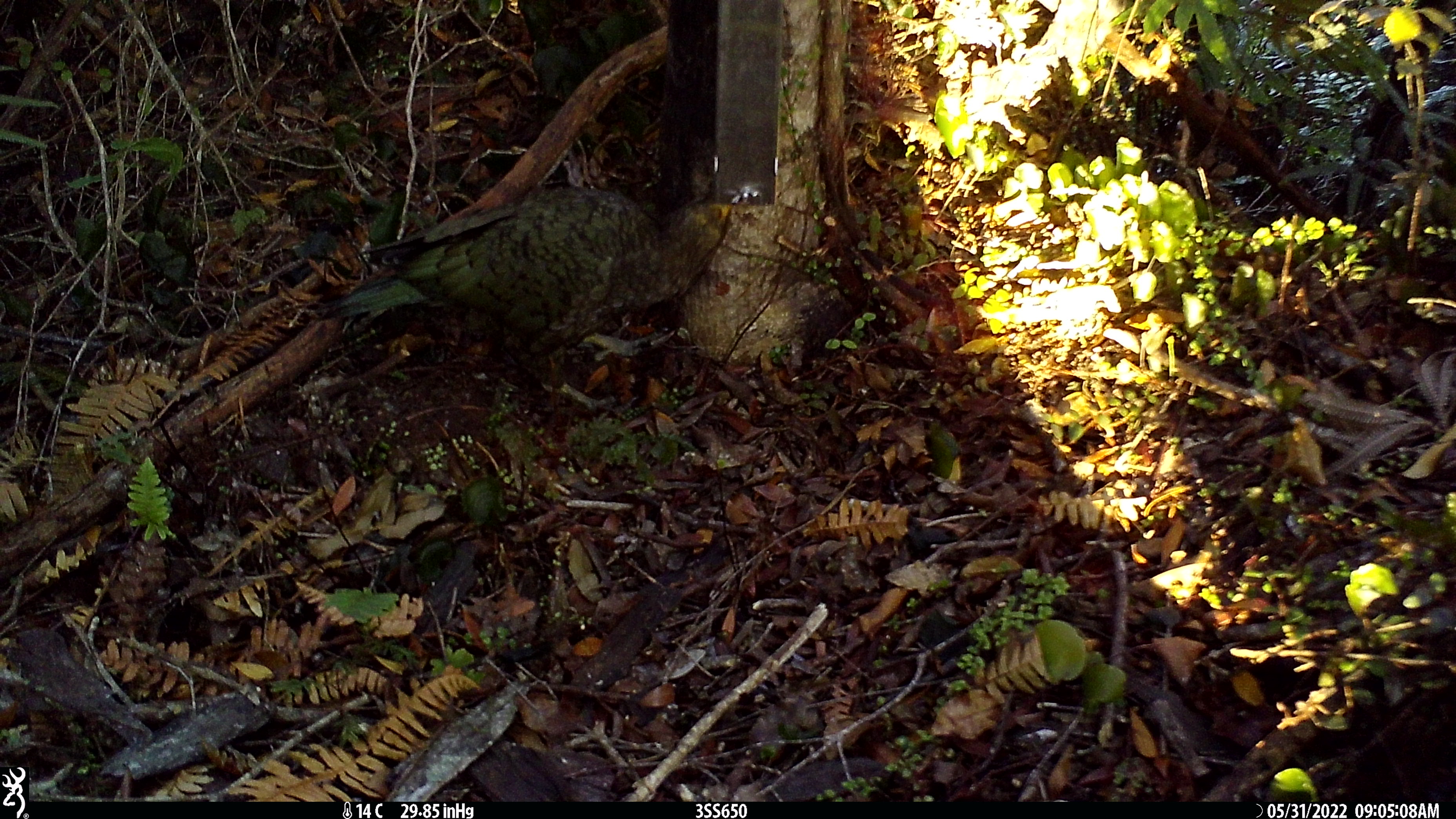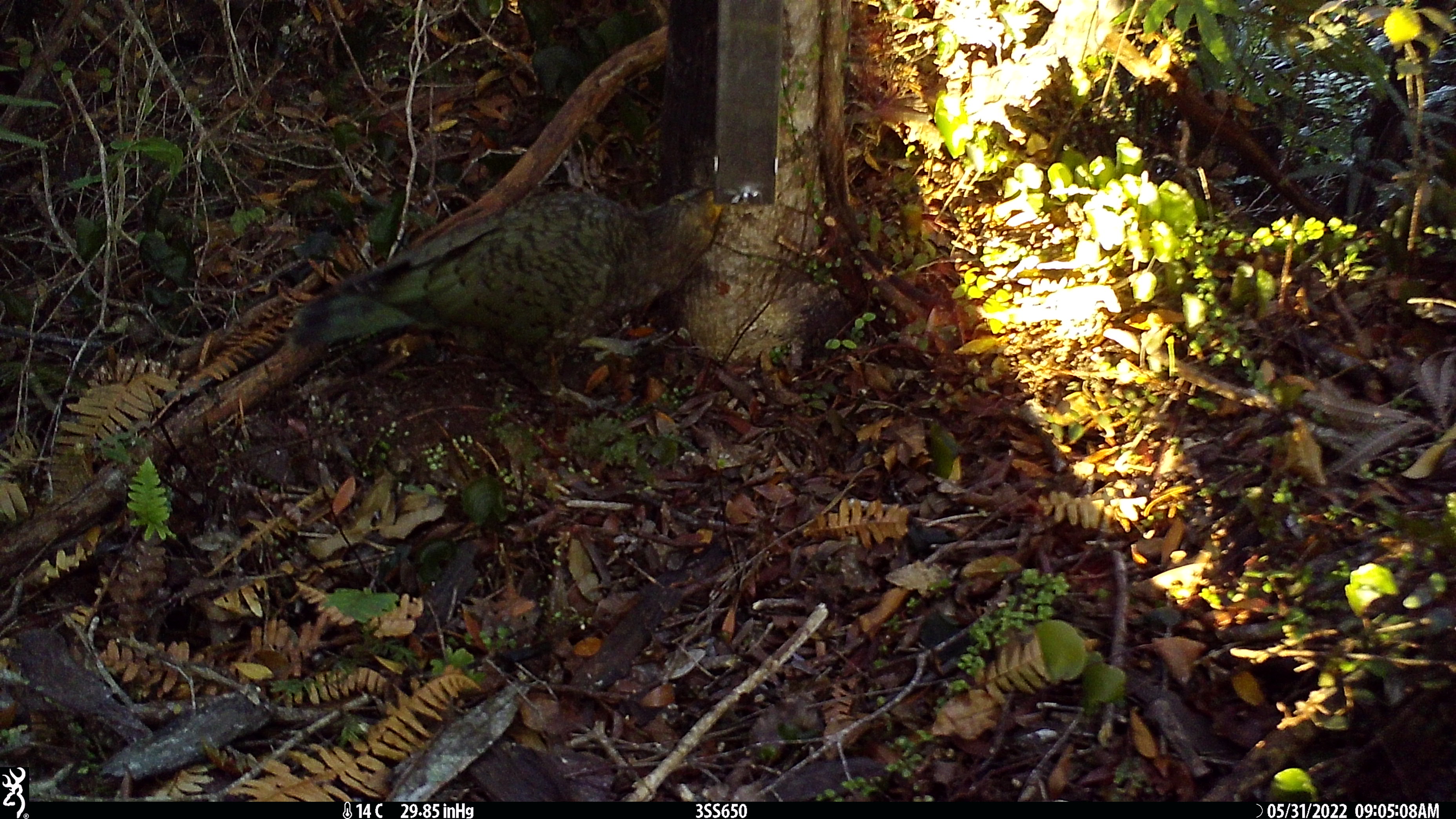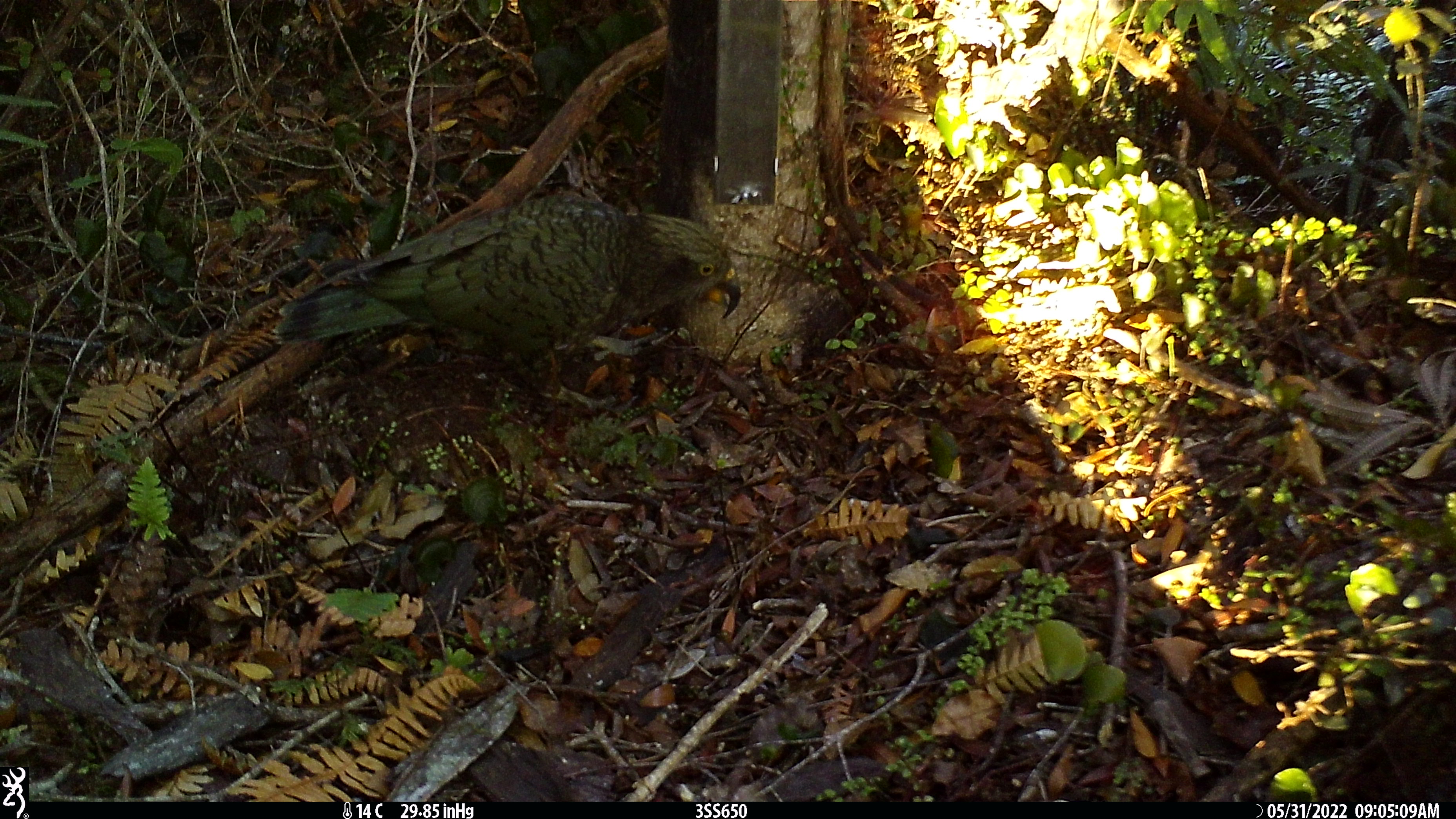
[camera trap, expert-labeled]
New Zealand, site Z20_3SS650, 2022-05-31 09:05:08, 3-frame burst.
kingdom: Animalia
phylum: Chordata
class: Aves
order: Psittaciformes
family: Strigopidae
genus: Nestor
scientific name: Nestor notabilis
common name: kea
Kea (Nestor notabilis).